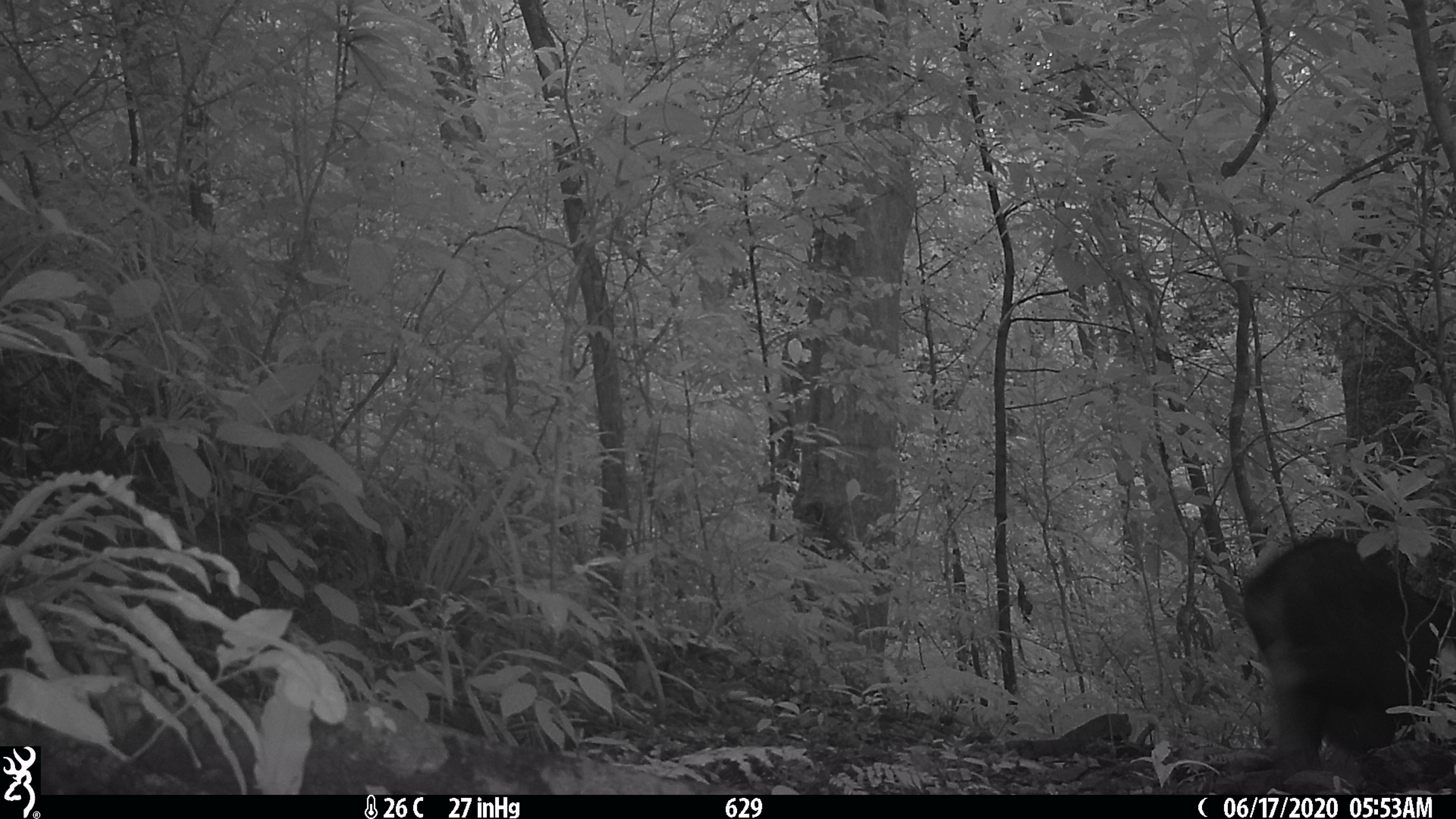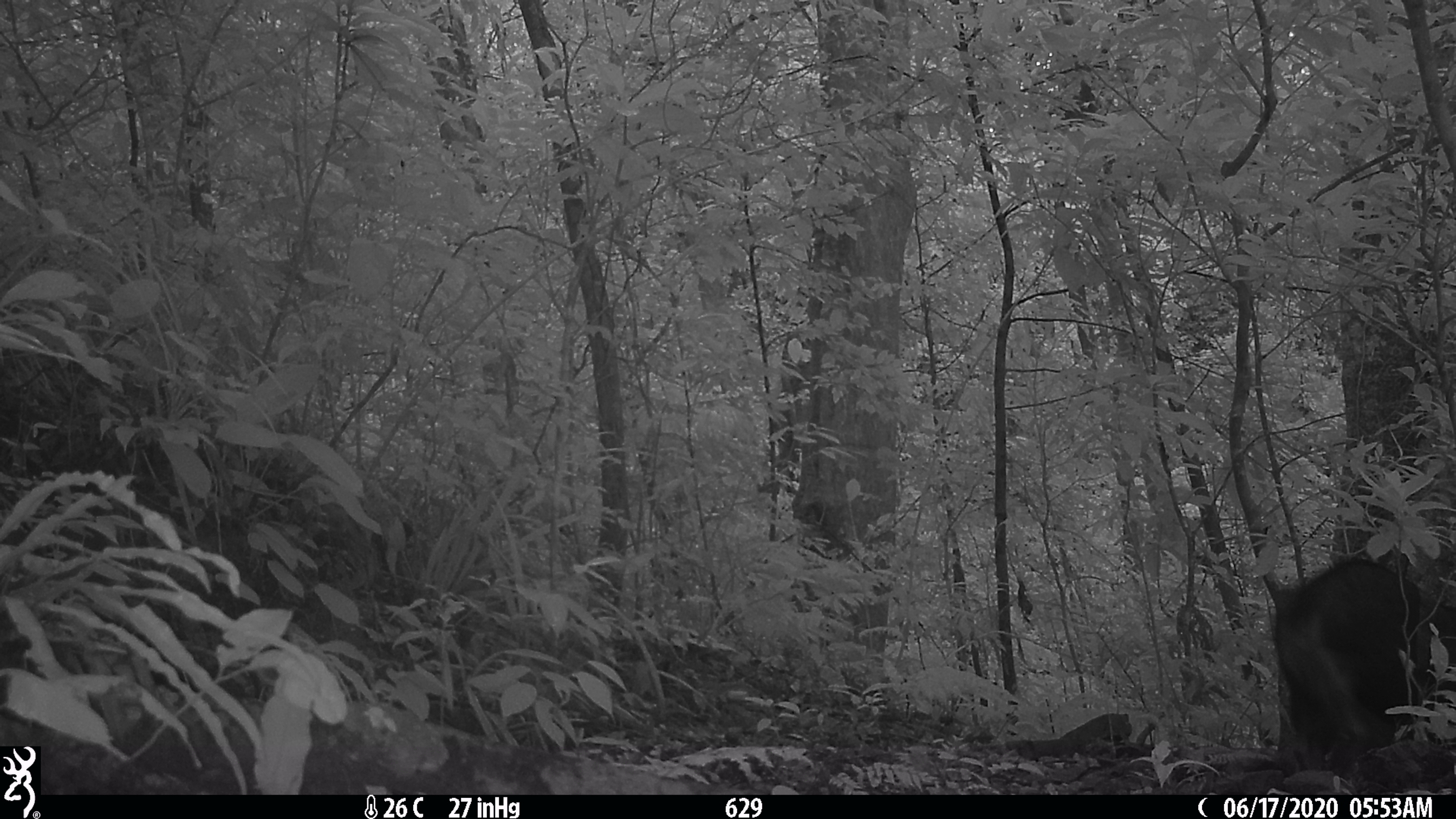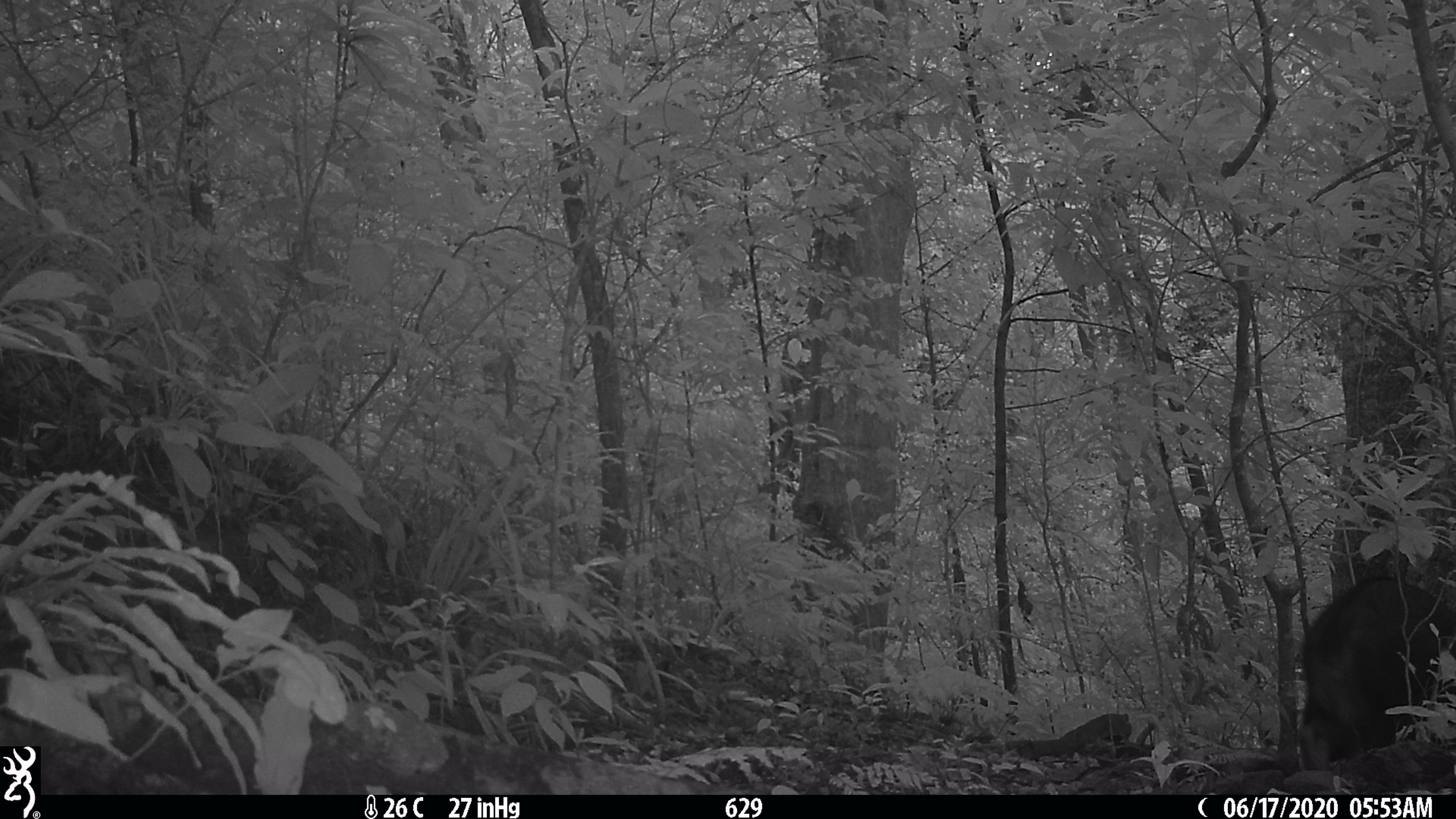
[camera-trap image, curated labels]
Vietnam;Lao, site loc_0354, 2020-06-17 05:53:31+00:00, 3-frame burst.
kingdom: Animalia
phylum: Chordata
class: Mammalia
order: Artiodactyla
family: Bovidae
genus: Capricornis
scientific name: Capricornis sumatraensis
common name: chinese serow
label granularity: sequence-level